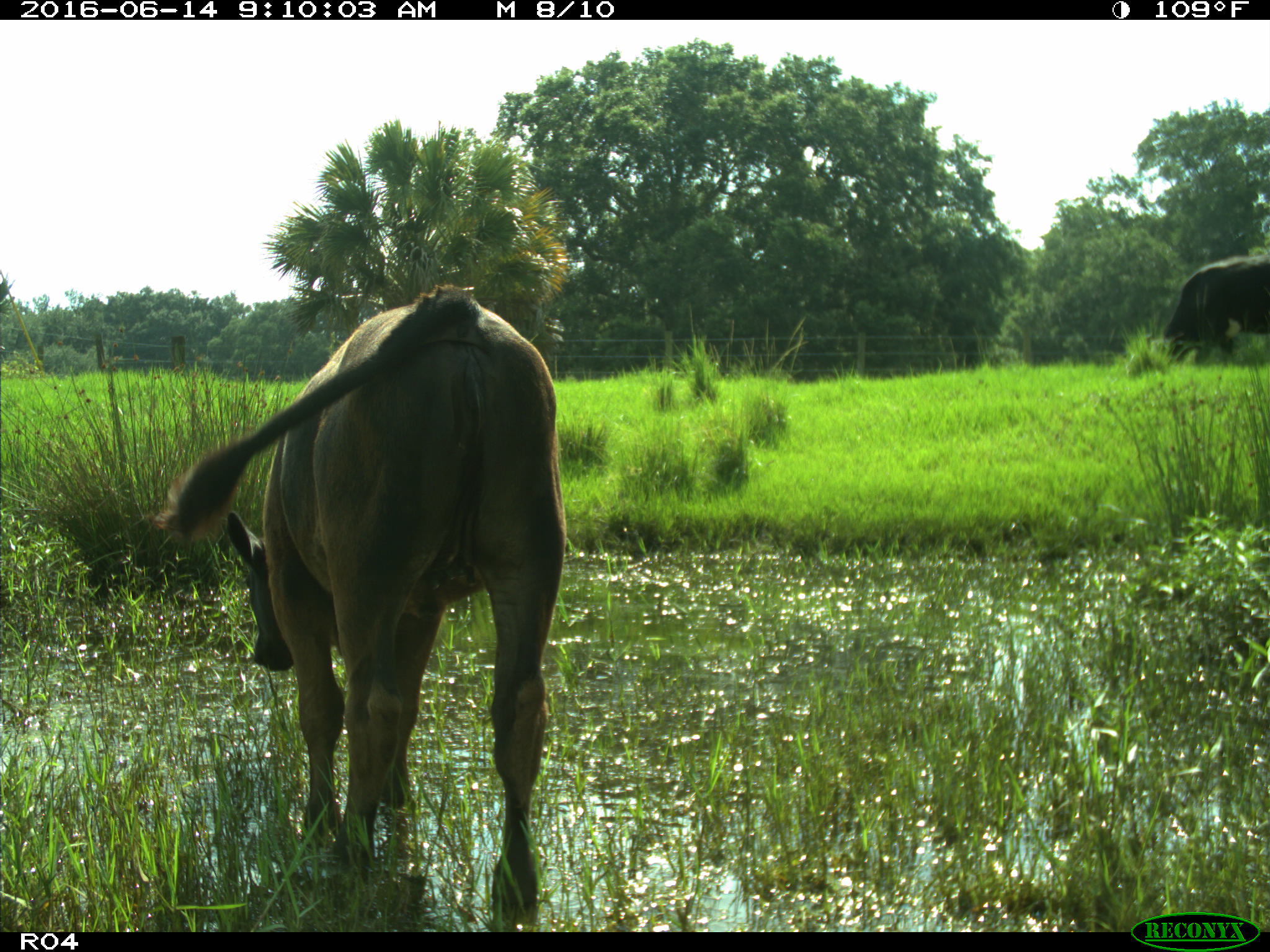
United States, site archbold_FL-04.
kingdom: Animalia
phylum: Chordata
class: Mammalia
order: Artiodactyla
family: Bovidae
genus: Bos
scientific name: Bos taurus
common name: domestic cow